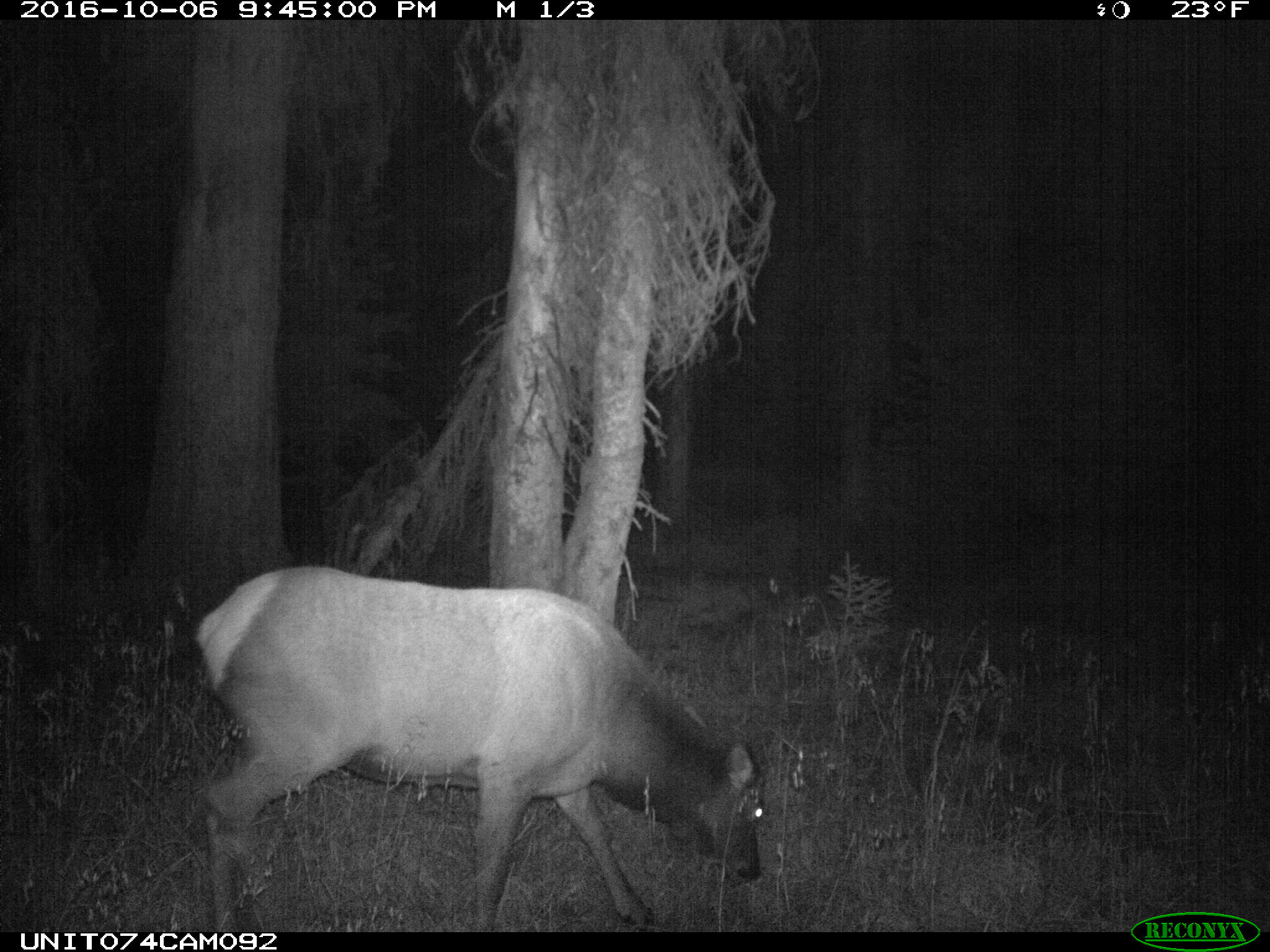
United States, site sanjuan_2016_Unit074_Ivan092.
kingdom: Animalia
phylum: Chordata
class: Mammalia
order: Artiodactyla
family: Cervidae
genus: Cervus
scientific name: Cervus elaphus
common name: red deer